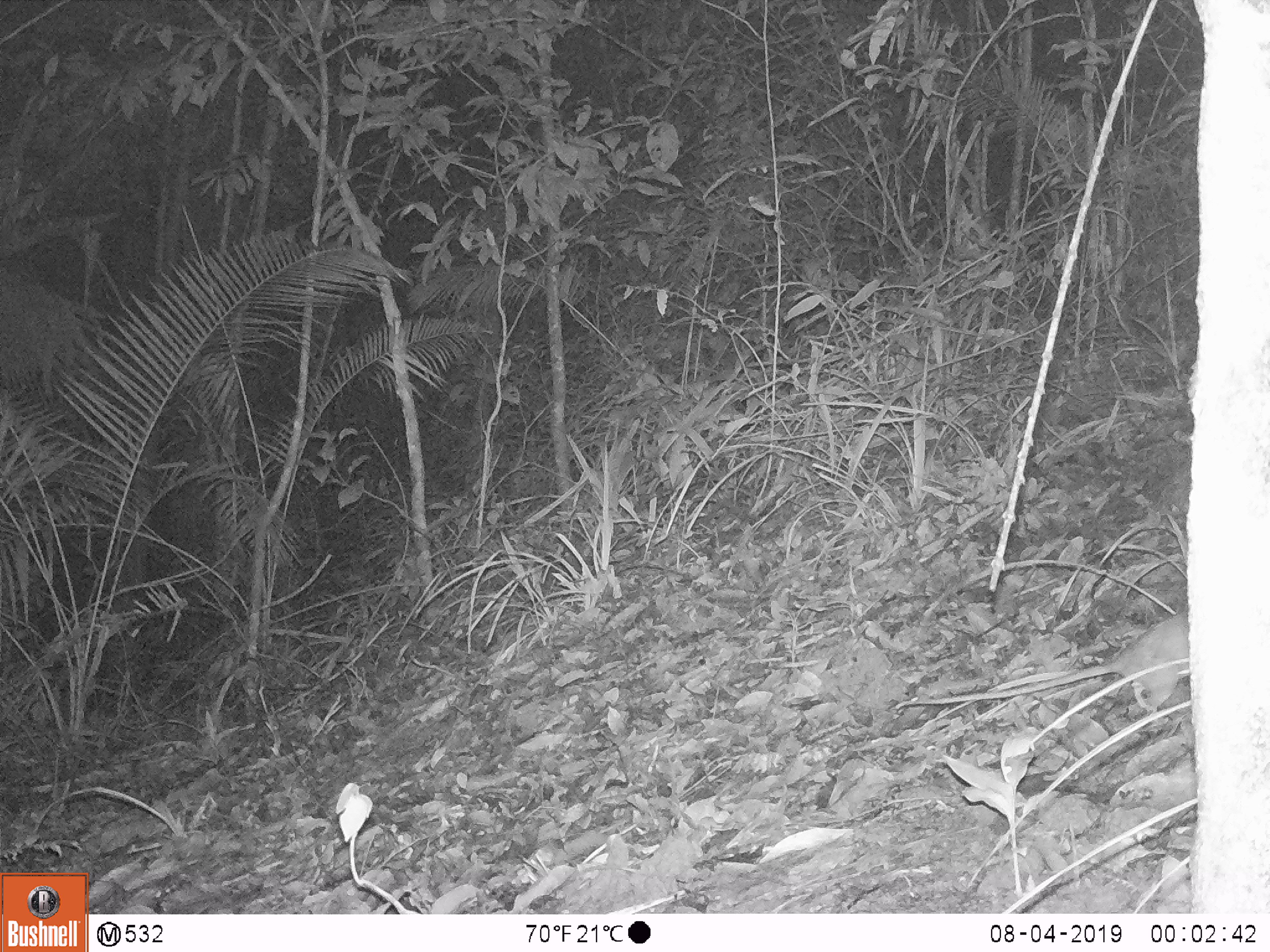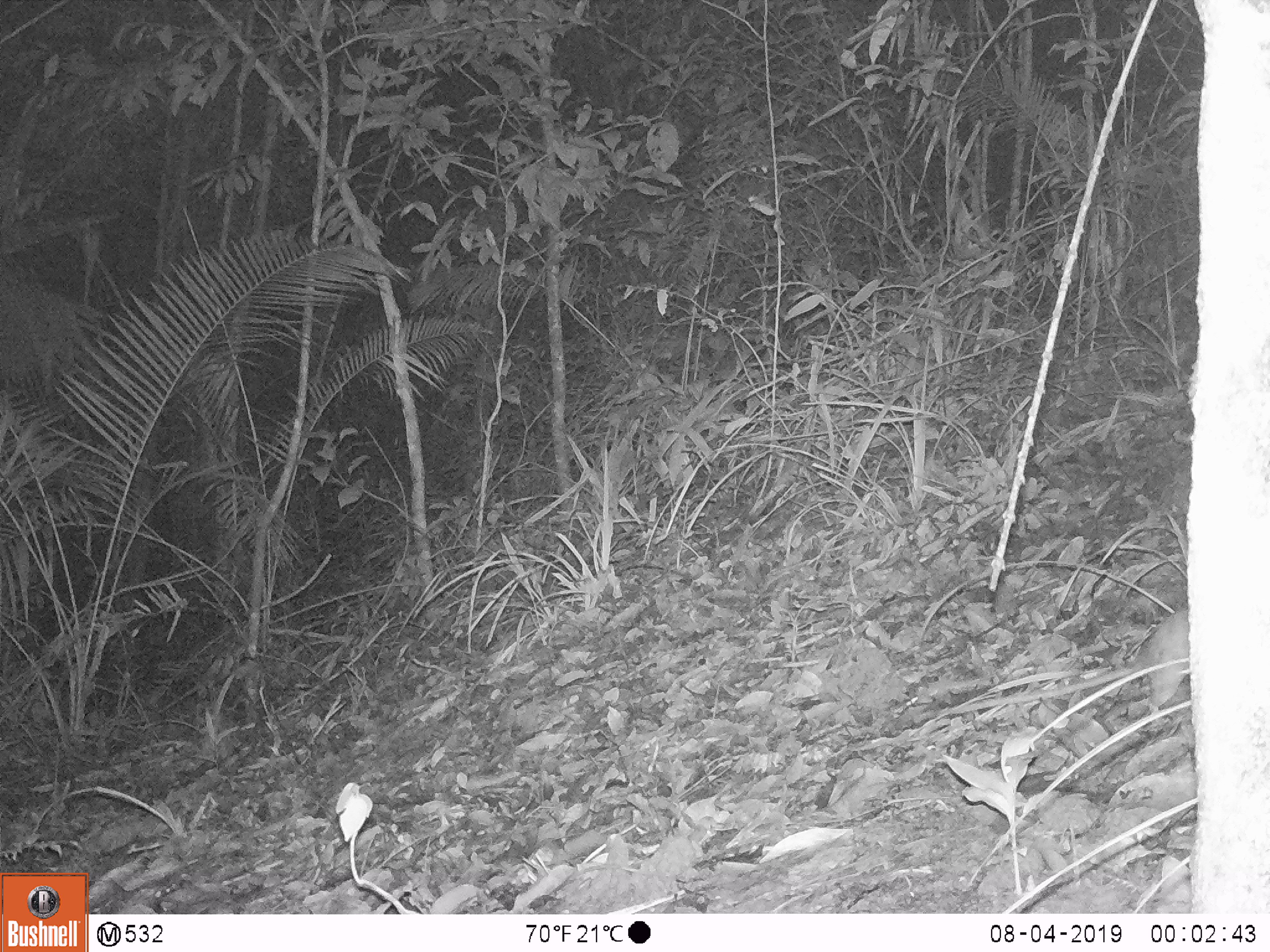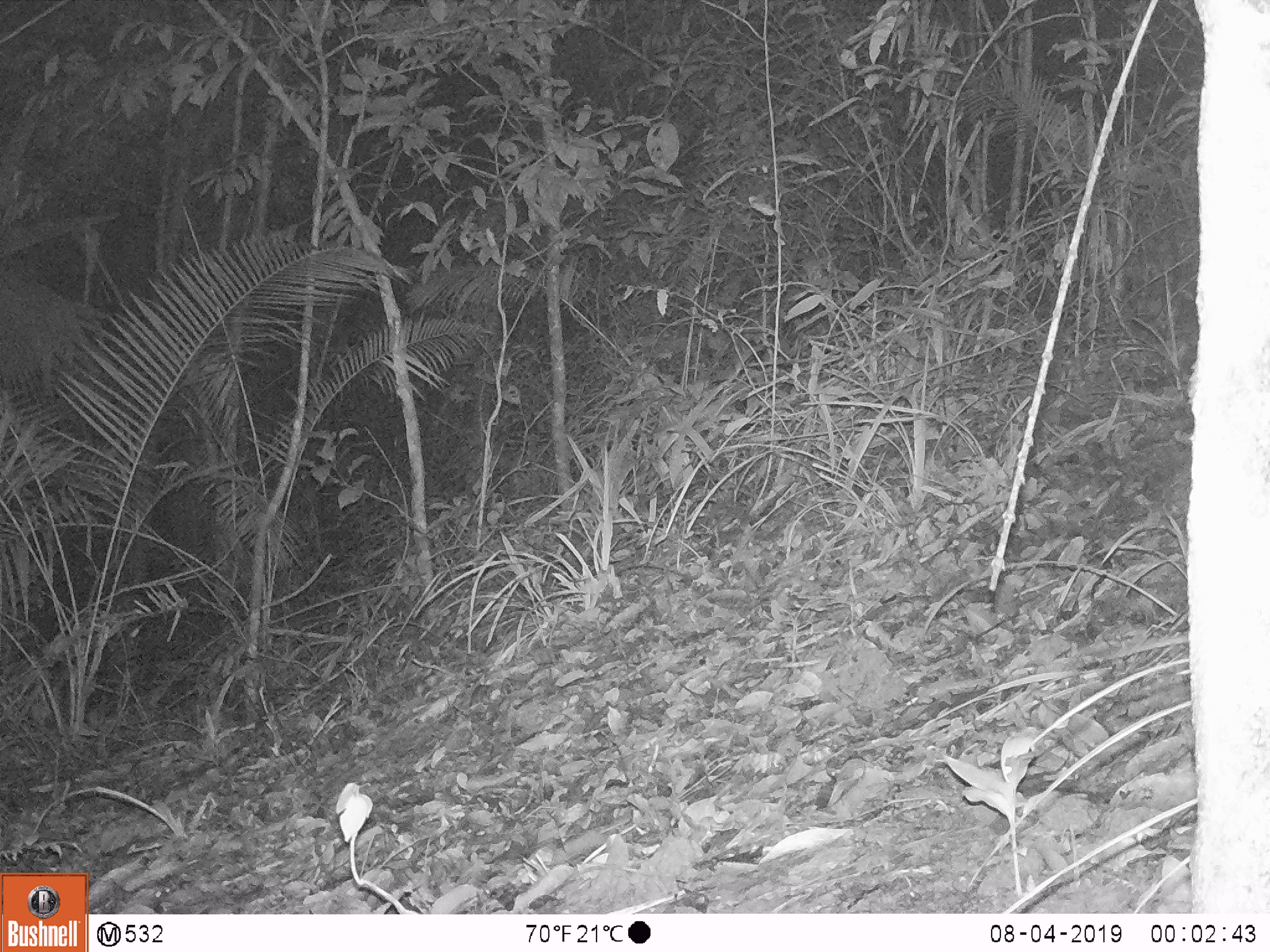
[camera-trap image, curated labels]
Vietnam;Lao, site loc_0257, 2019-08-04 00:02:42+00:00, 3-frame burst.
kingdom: Animalia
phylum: Chordata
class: Mammalia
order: Rodentia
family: Muridae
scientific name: Muridae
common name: old-world mice and rats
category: unidentified murid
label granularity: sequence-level